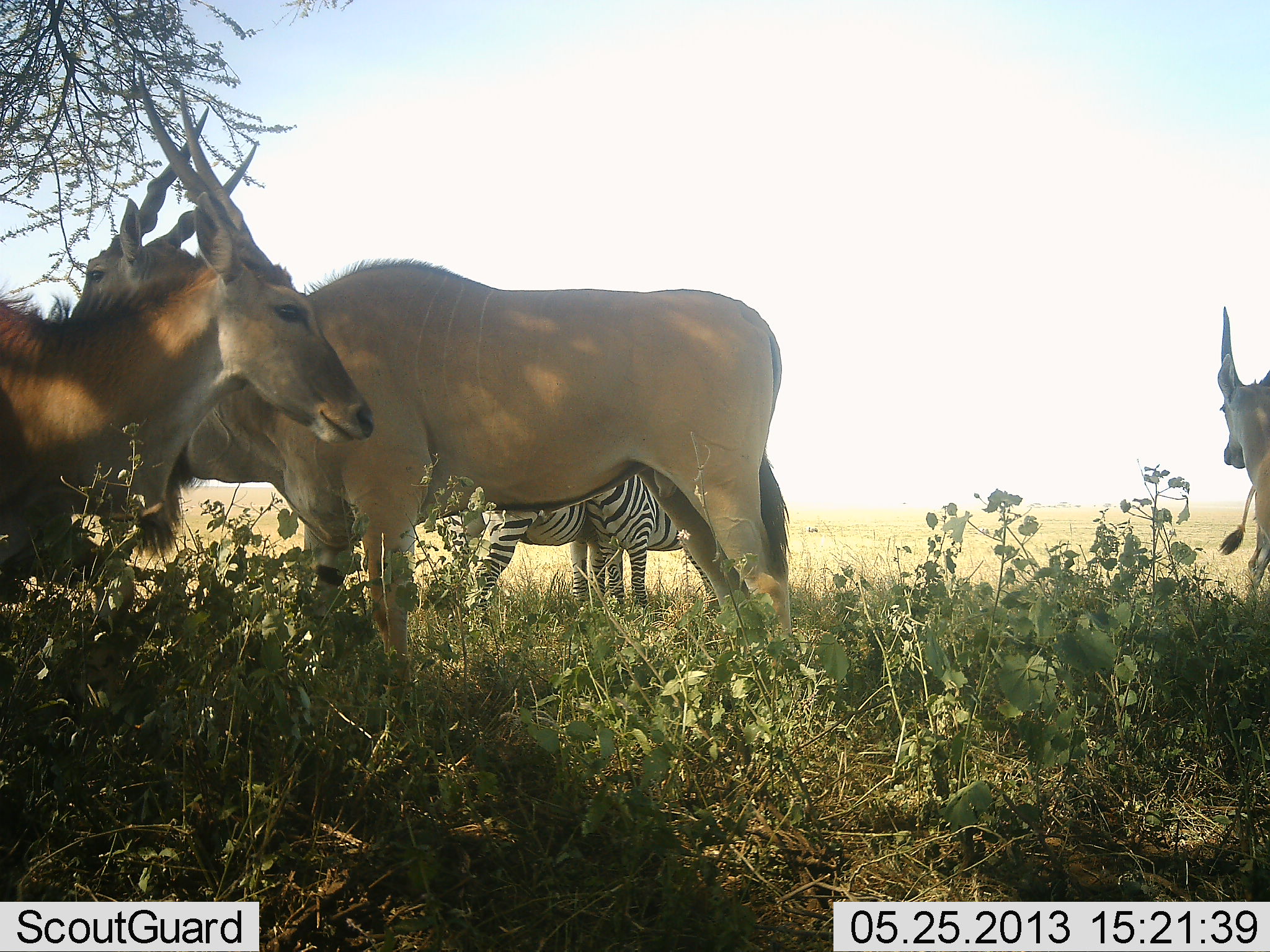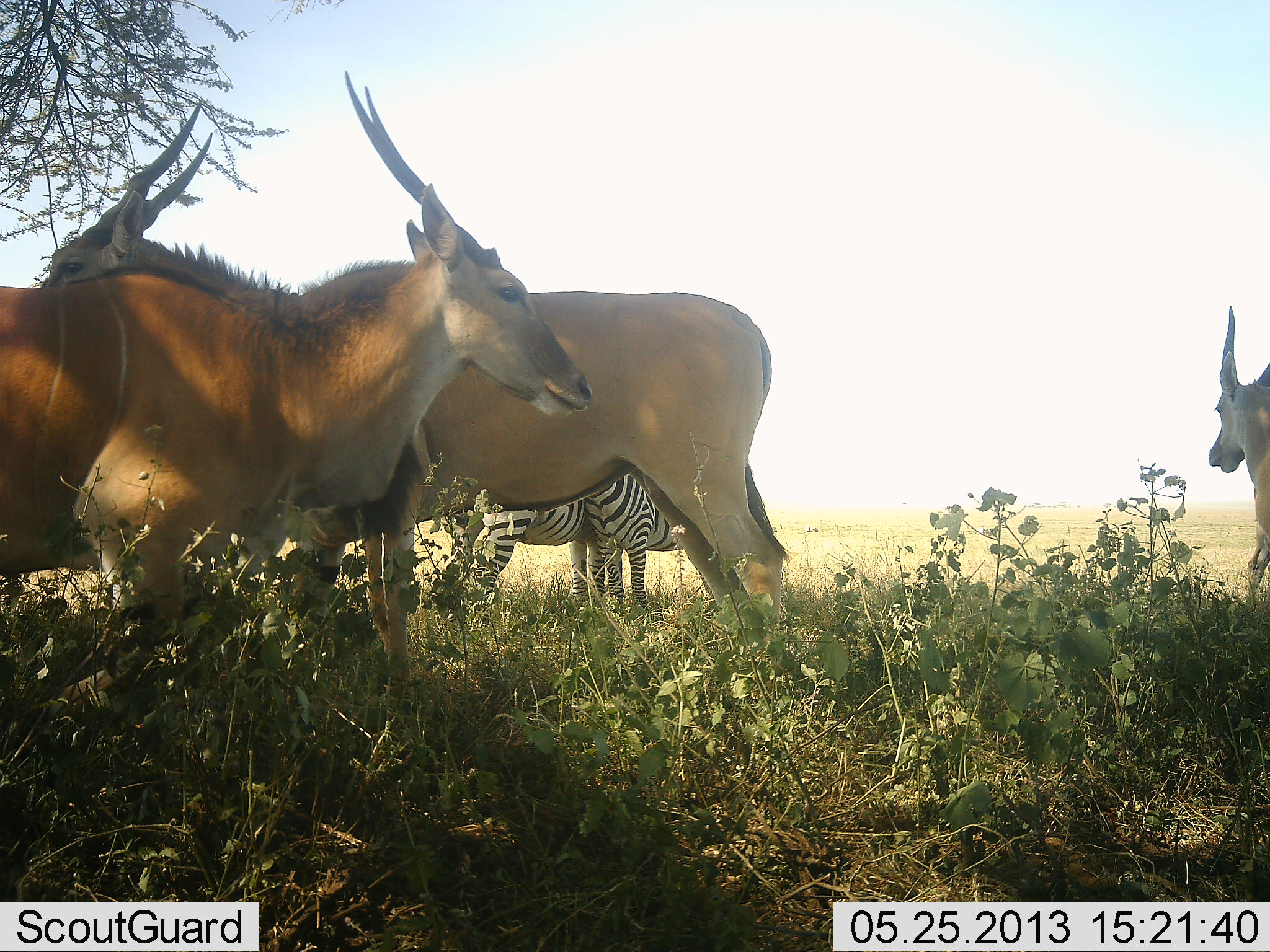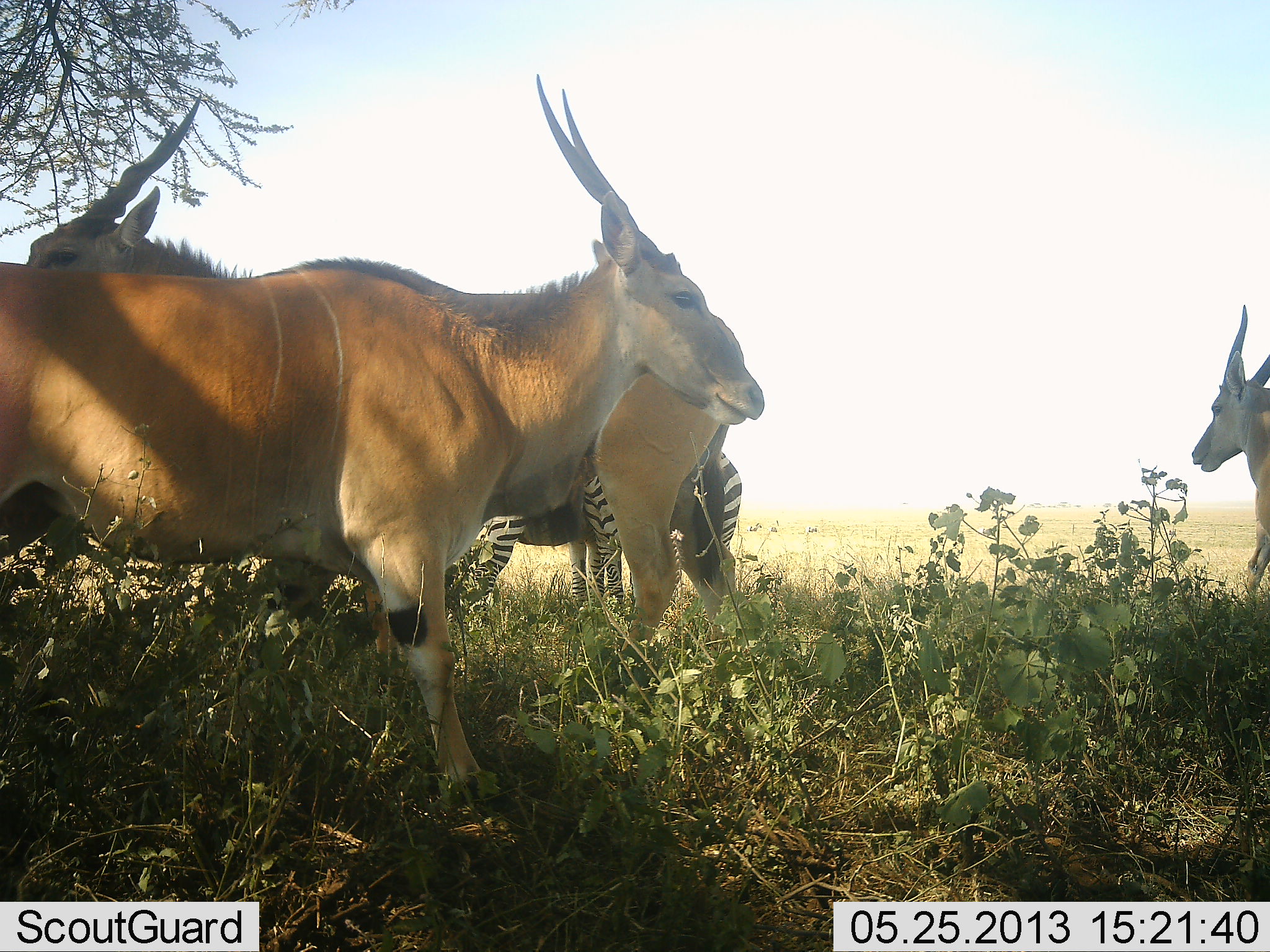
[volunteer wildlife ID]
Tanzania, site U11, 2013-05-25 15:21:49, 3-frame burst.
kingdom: Animalia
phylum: Chordata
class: Mammalia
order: Artiodactyla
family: Bovidae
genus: Tragelaphus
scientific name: Tragelaphus oryx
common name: eland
Eland (Tragelaphus oryx), count 3. Behavior (volunteer vote fractions): standing 91%, resting 0%, moving 73%, interacting 0%. Young present (vote fraction): 0%. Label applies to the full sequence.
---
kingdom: Animalia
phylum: Chordata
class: Mammalia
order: Perissodactyla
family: Equidae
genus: Equus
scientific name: Equus quagga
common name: plains zebra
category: zebra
Zebra (plains zebra) (Equus quagga), count 2. Behavior (volunteer vote fractions): standing 92%, resting 0%, moving 0%, interacting 15%. Young present (vote fraction): 0%. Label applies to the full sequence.